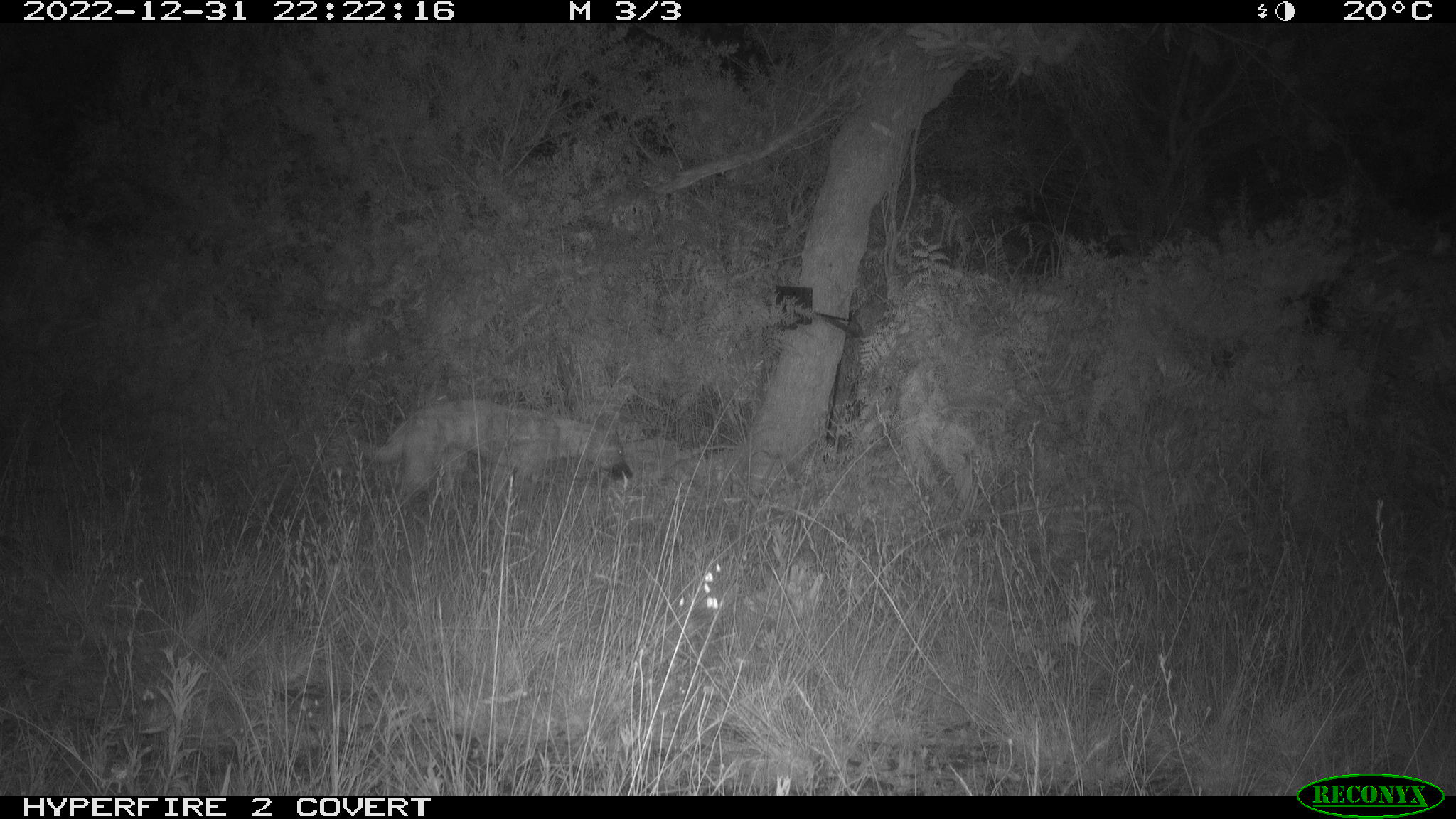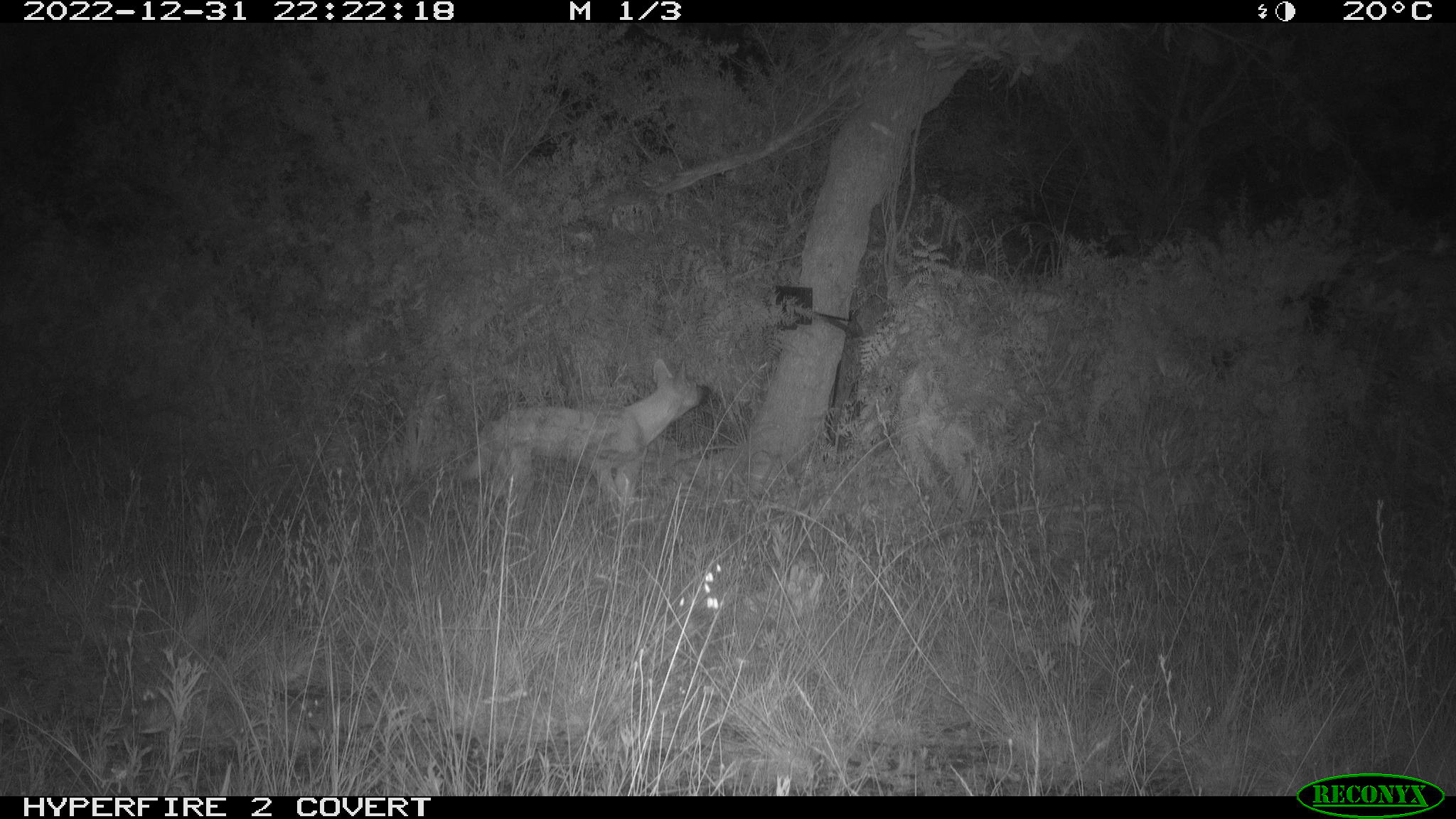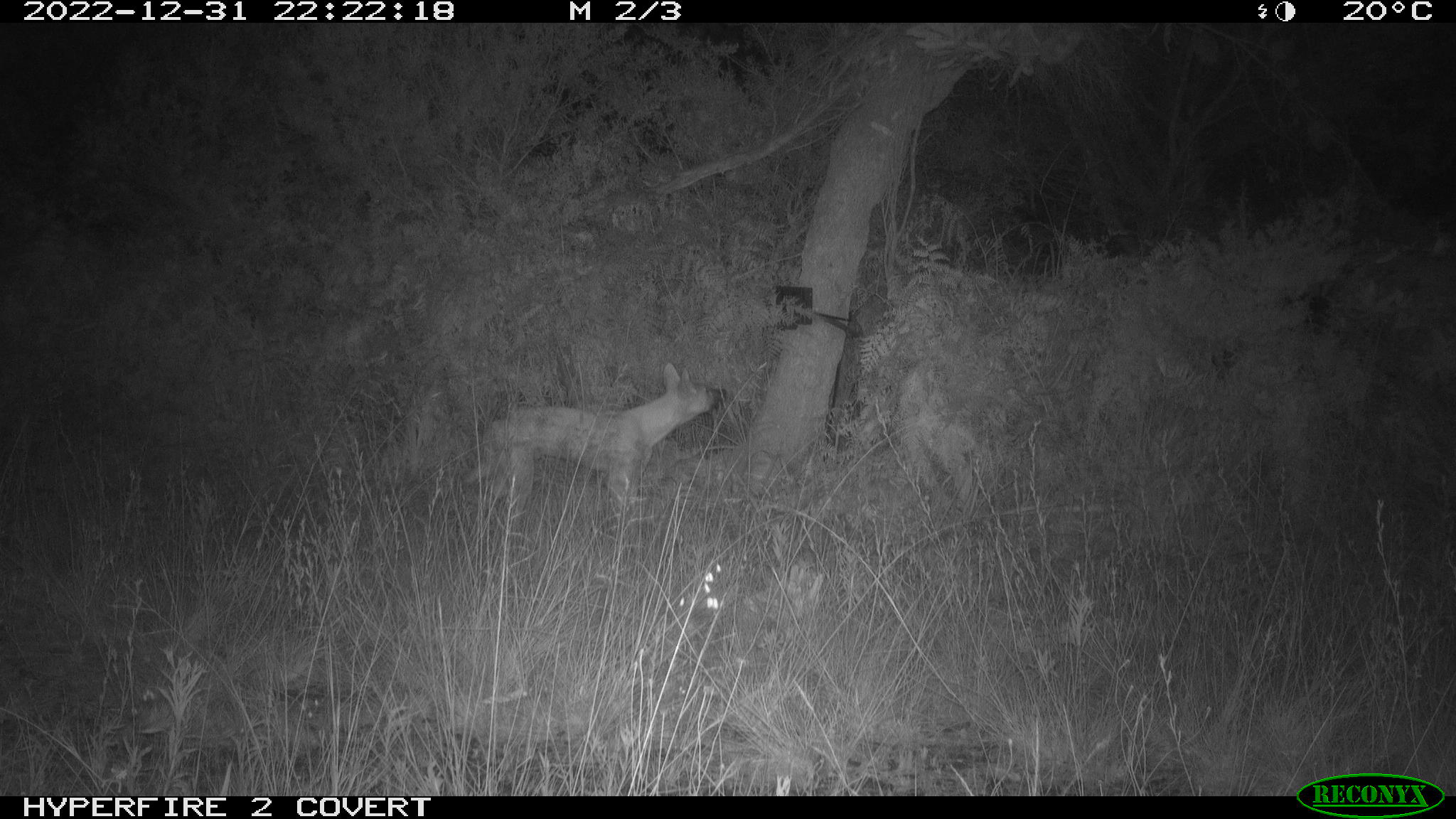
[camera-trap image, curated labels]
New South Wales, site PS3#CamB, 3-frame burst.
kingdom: Animalia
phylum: Chordata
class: Mammalia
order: Carnivora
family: Canidae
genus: Canis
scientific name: Canis familiaris dingo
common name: dingo